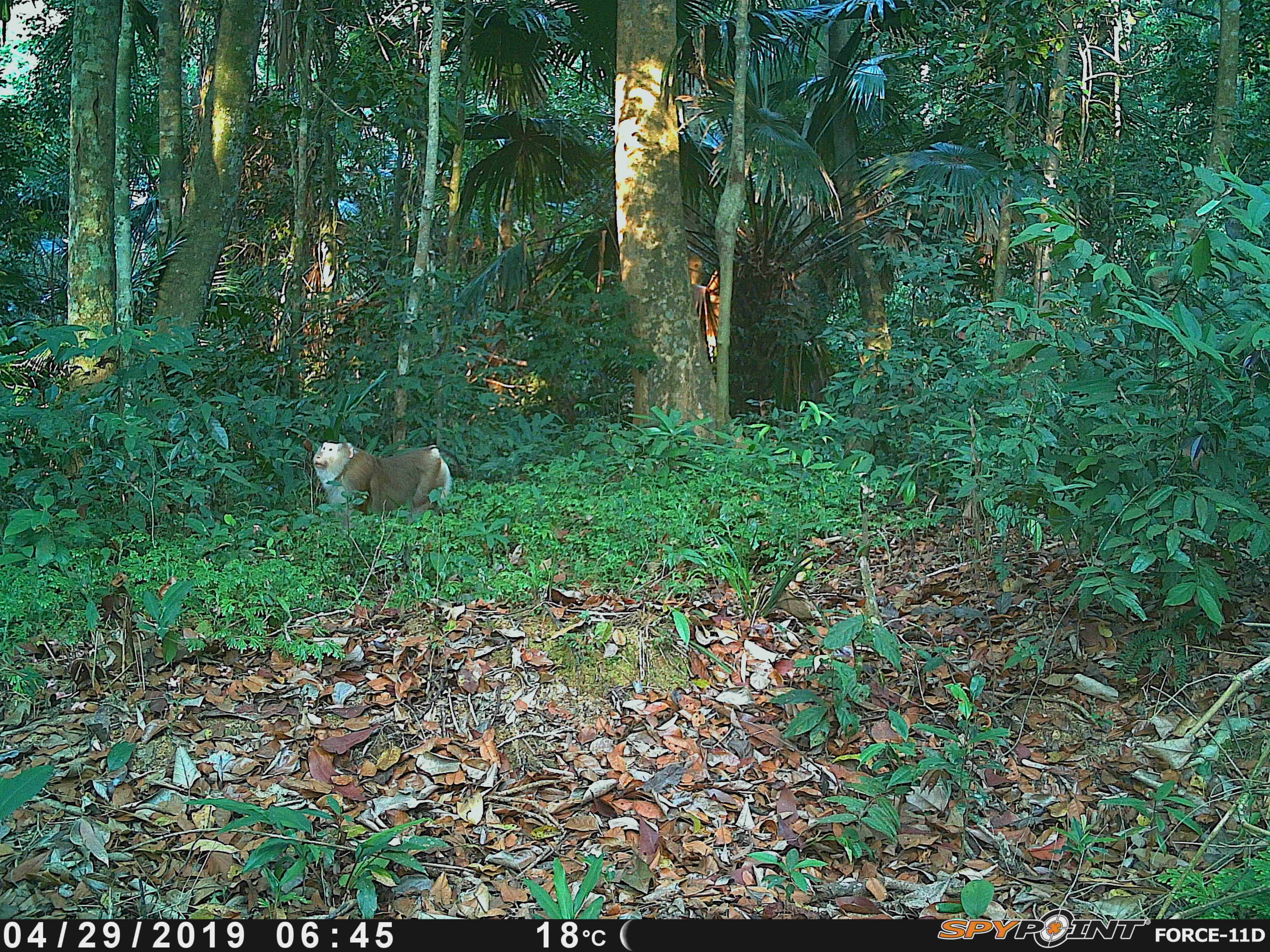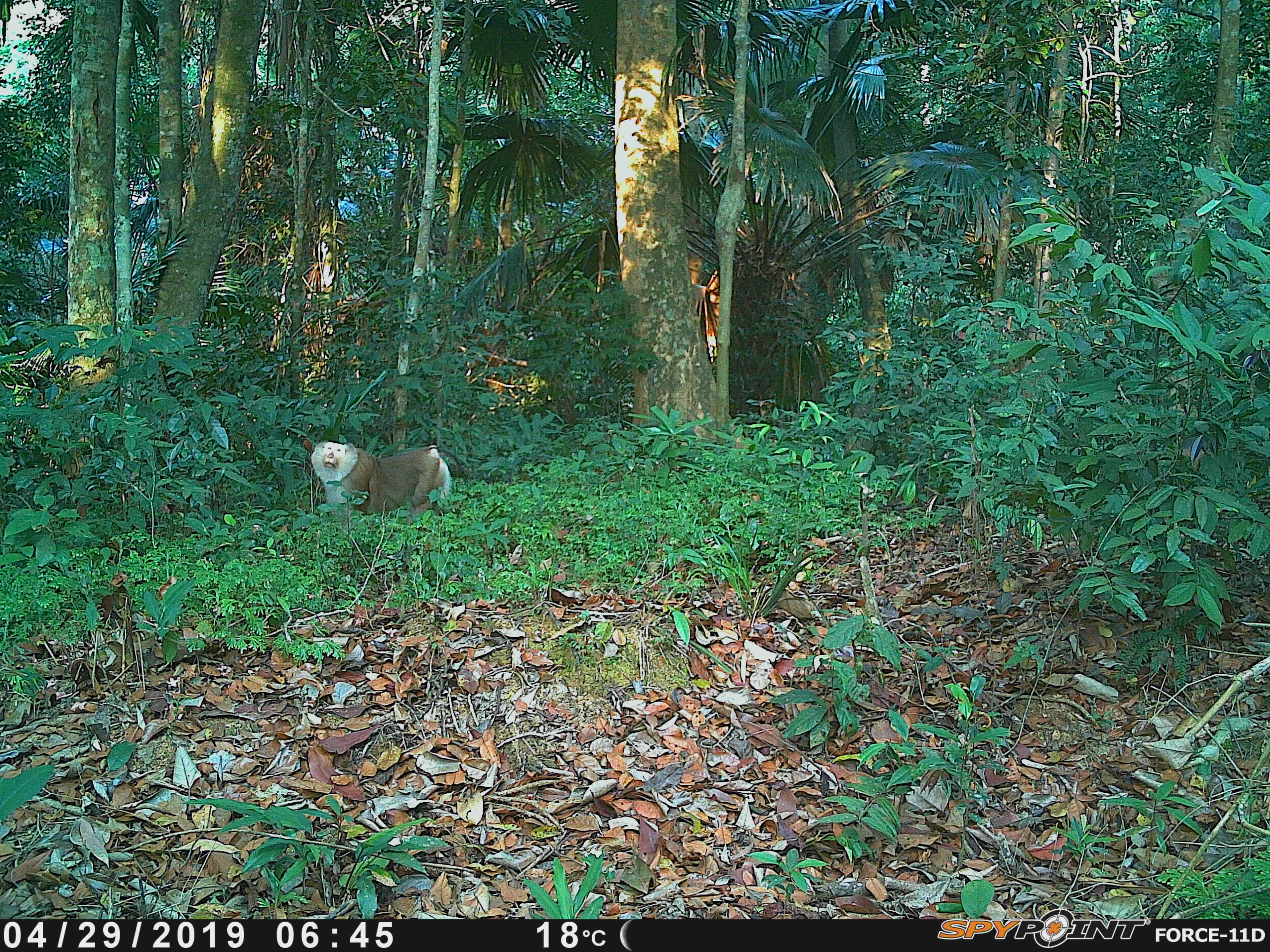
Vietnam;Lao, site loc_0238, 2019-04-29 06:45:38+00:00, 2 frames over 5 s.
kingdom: Animalia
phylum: Chordata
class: Mammalia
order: Primates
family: Cercopithecidae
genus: Macaca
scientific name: Macaca nemestrina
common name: pig-tailed macaque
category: pig tailed macaque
Pig tailed macaque (pig-tailed macaque) (Macaca nemestrina). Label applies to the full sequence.